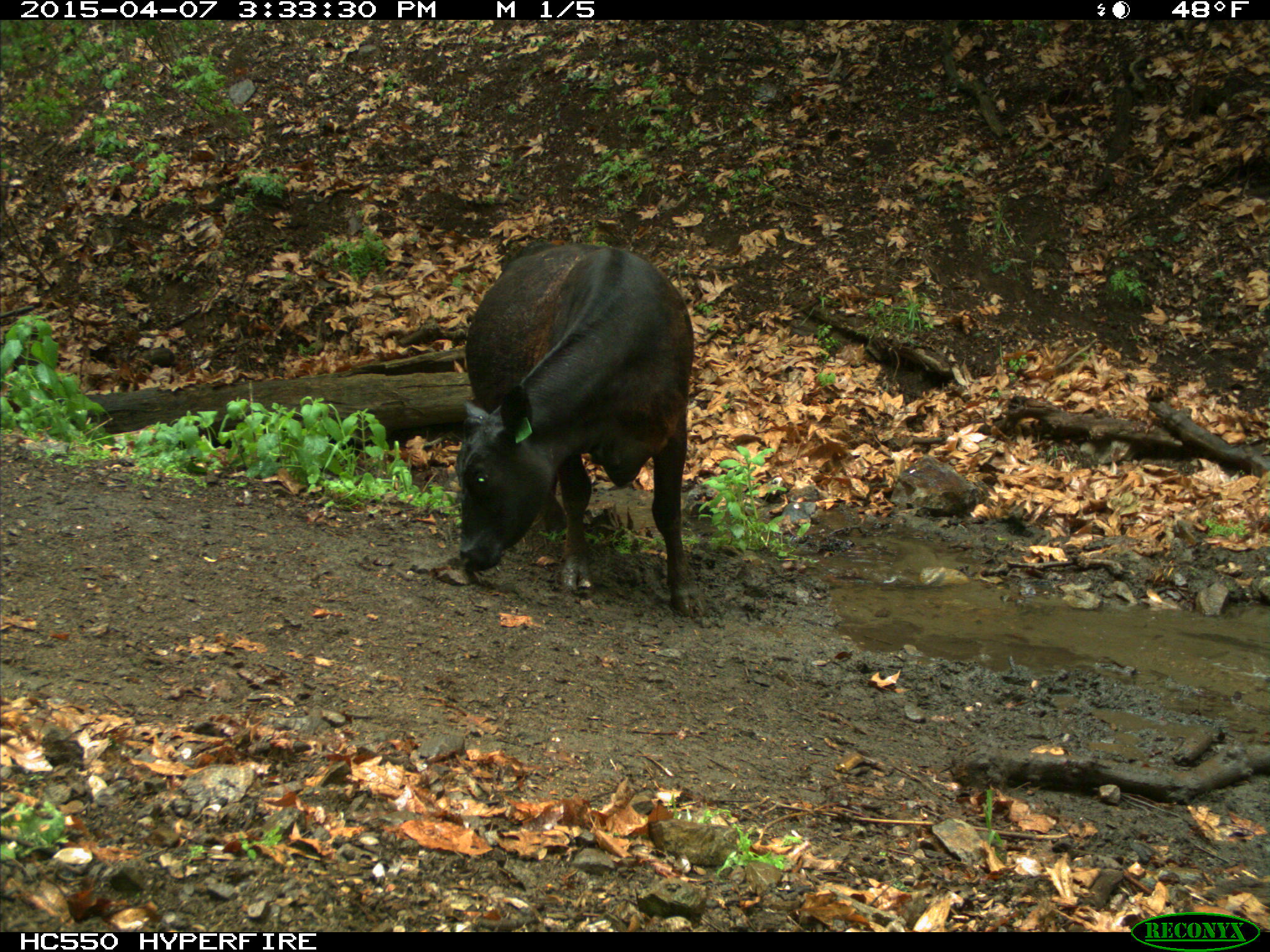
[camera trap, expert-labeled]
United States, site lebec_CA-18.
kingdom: Animalia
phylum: Chordata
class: Mammalia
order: Artiodactyla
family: Bovidae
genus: Bos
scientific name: Bos taurus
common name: domestic cow